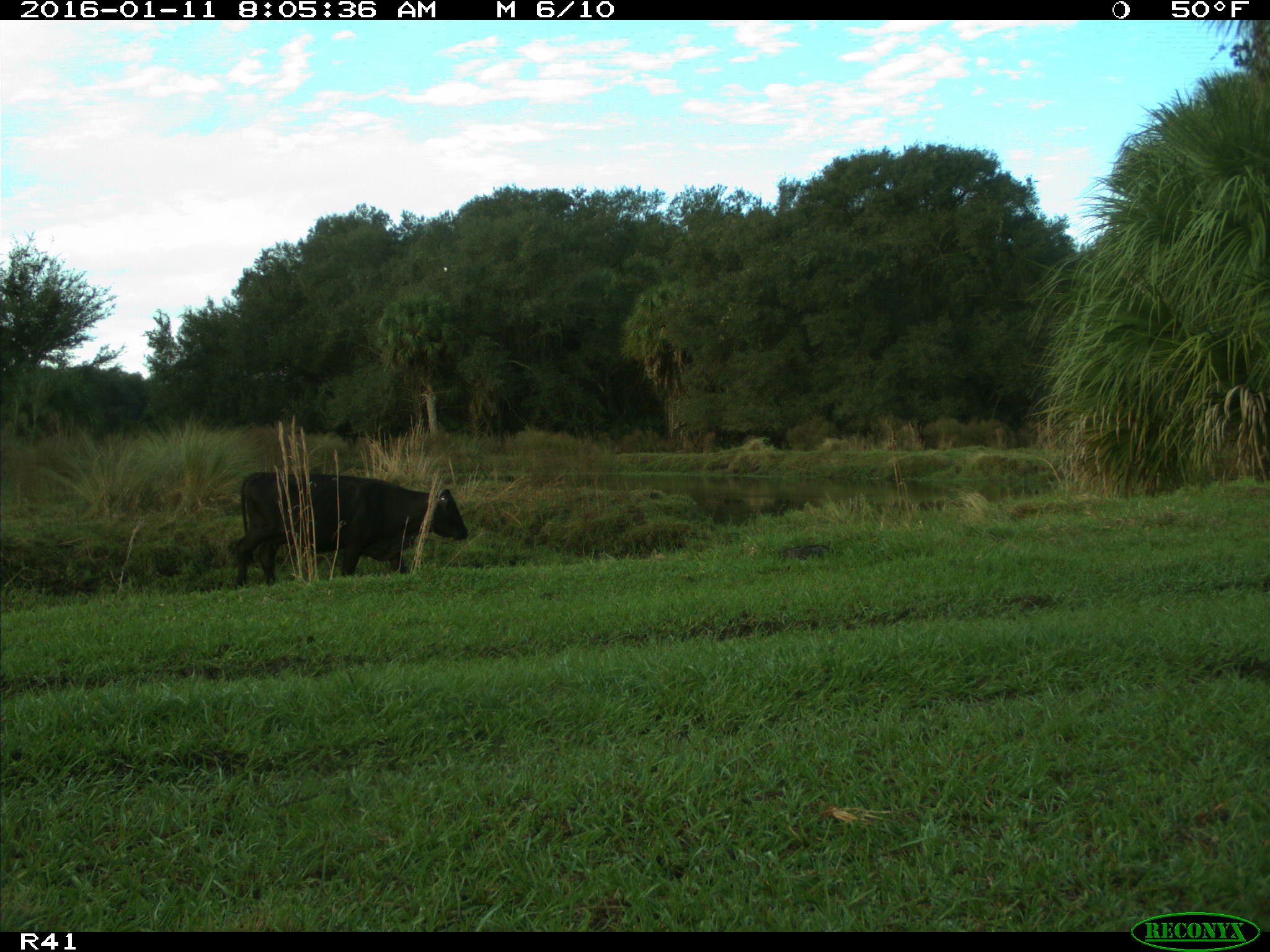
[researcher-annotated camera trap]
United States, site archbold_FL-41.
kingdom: Animalia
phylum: Chordata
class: Mammalia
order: Artiodactyla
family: Bovidae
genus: Bos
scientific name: Bos taurus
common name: domestic cow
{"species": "Bos taurus (domestic cow)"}